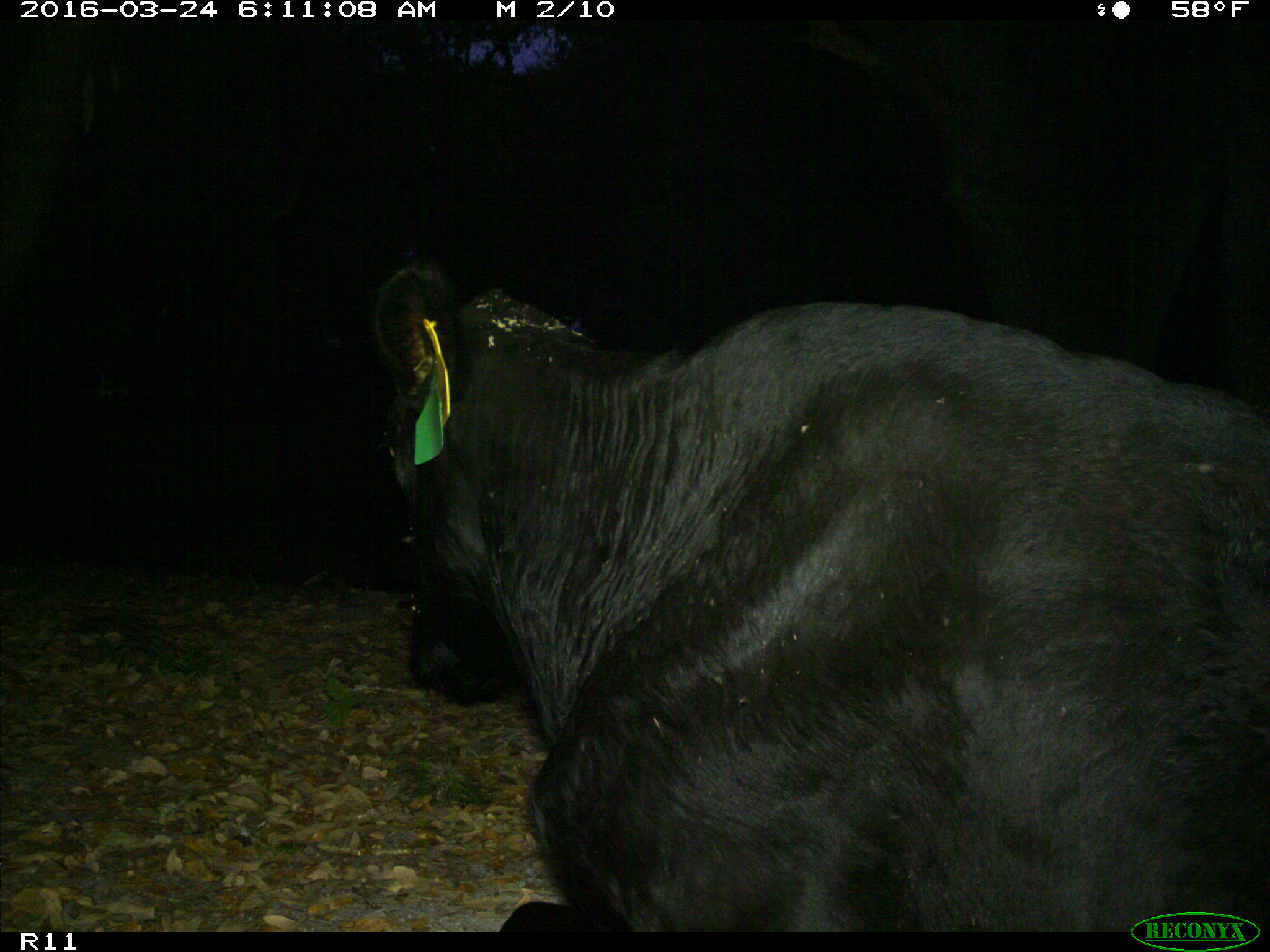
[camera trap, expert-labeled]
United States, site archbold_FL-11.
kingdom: Animalia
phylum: Chordata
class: Mammalia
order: Artiodactyla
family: Bovidae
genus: Bos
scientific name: Bos taurus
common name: domestic cow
Bos taurus (domestic cow).